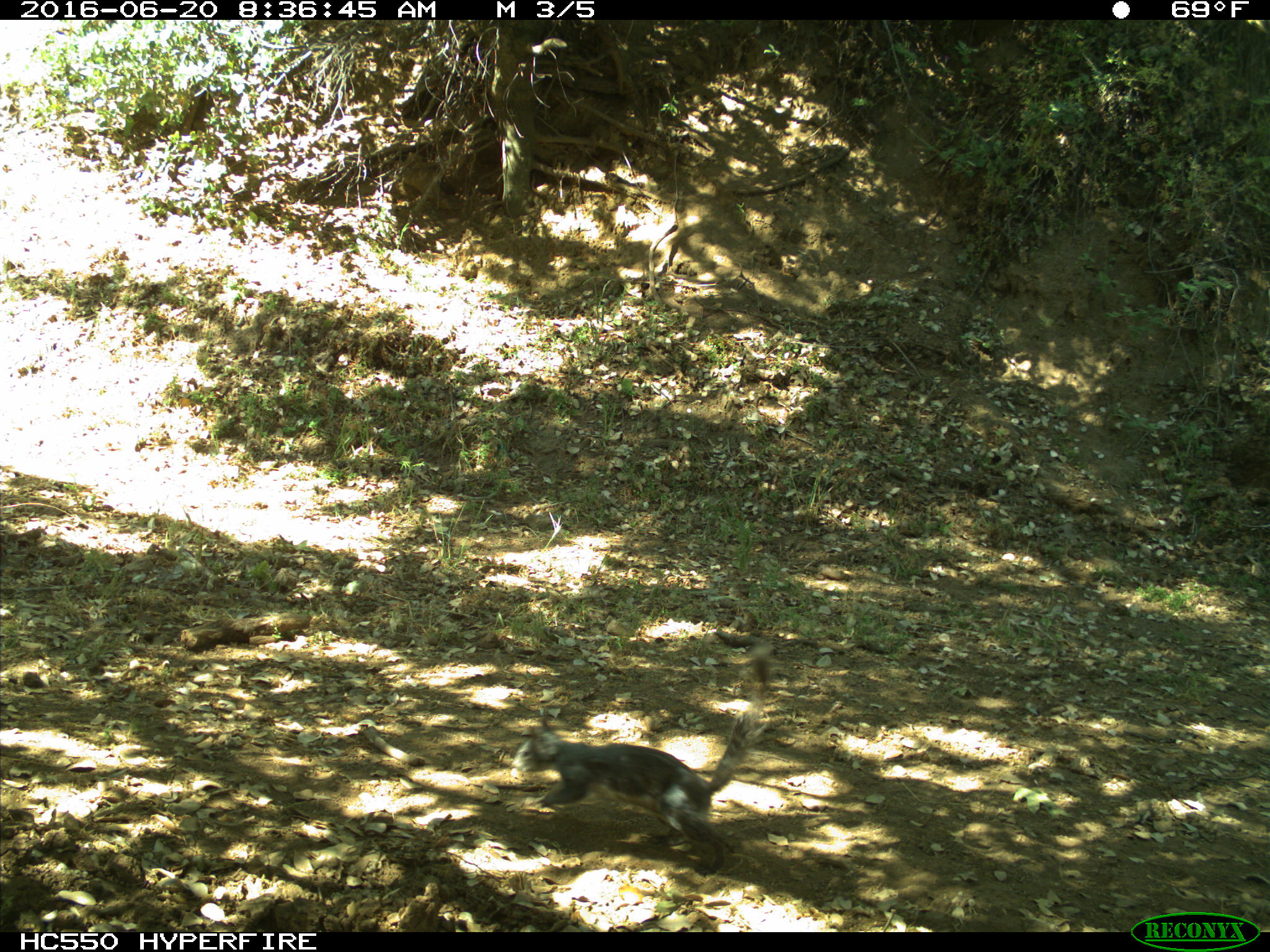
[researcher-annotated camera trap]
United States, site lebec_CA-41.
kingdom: Animalia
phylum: Chordata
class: Mammalia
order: Rodentia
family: Sciuridae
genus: Sciurus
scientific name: Sciurus carolinensis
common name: eastern gray squirrel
Sciurus carolinensis (eastern gray squirrel).